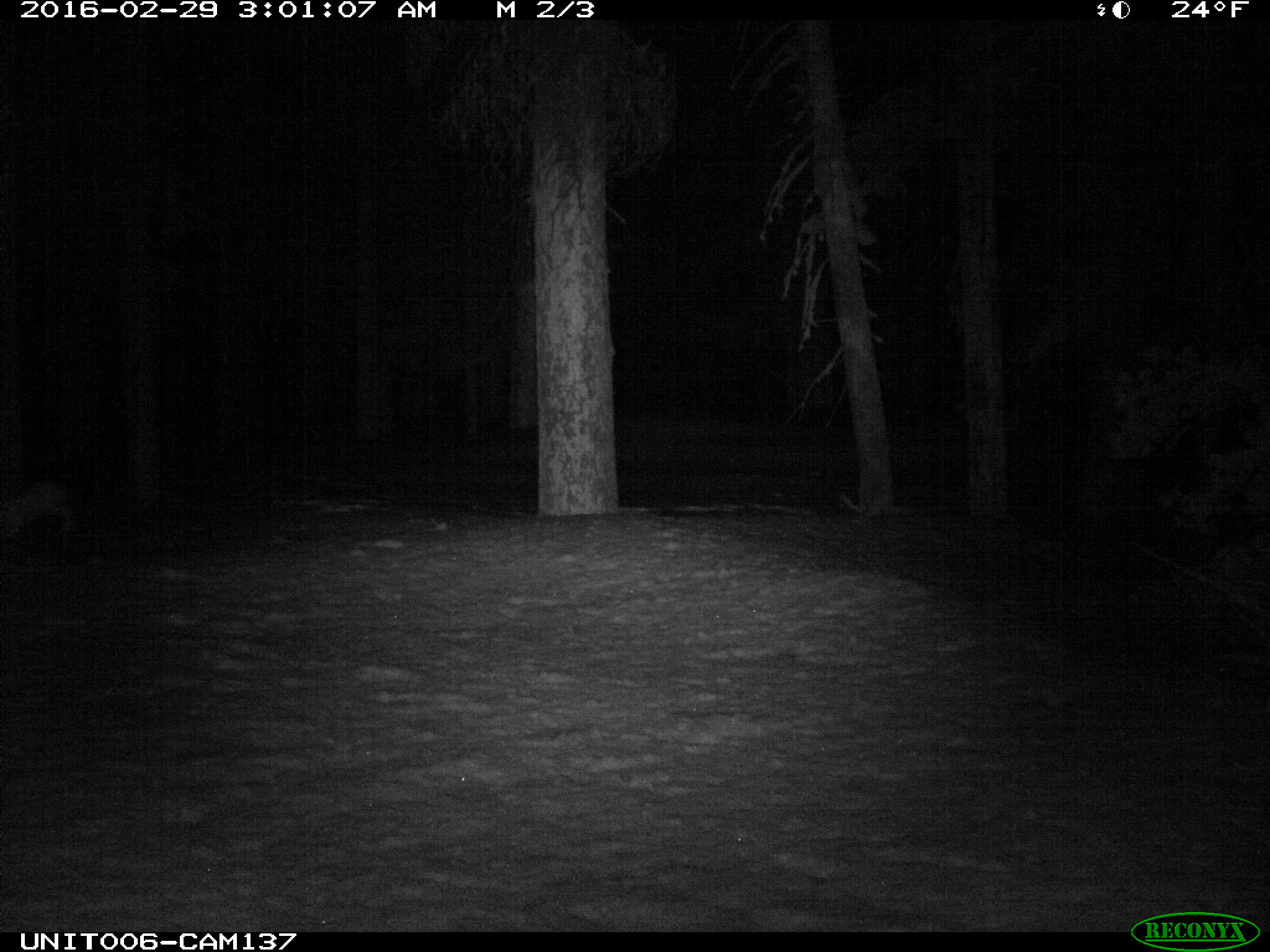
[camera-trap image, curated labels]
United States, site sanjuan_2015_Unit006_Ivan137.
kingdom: Animalia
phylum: Chordata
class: Mammalia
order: Lagomorpha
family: Leporidae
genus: Lepus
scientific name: Lepus americanus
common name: snowshoe hare